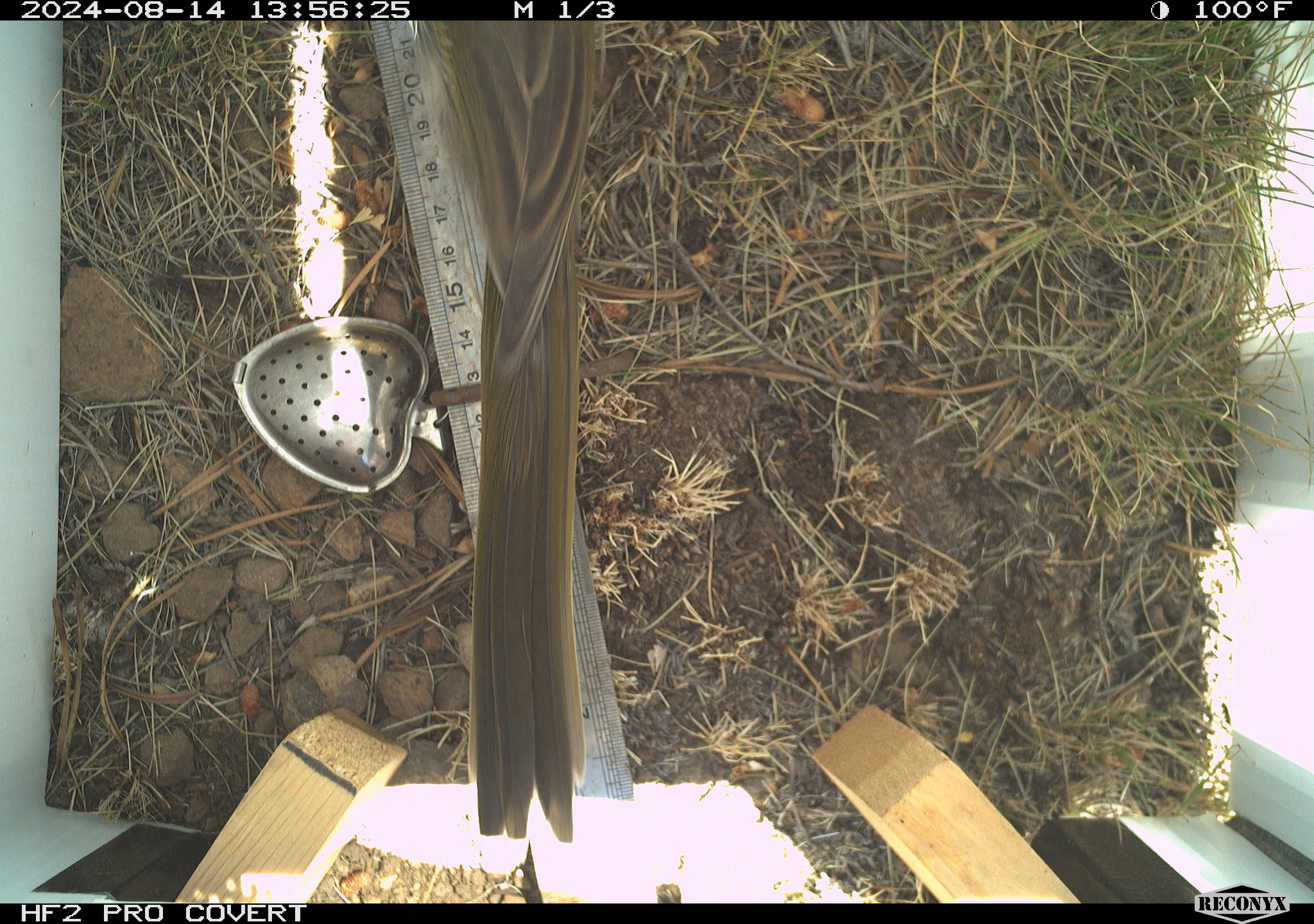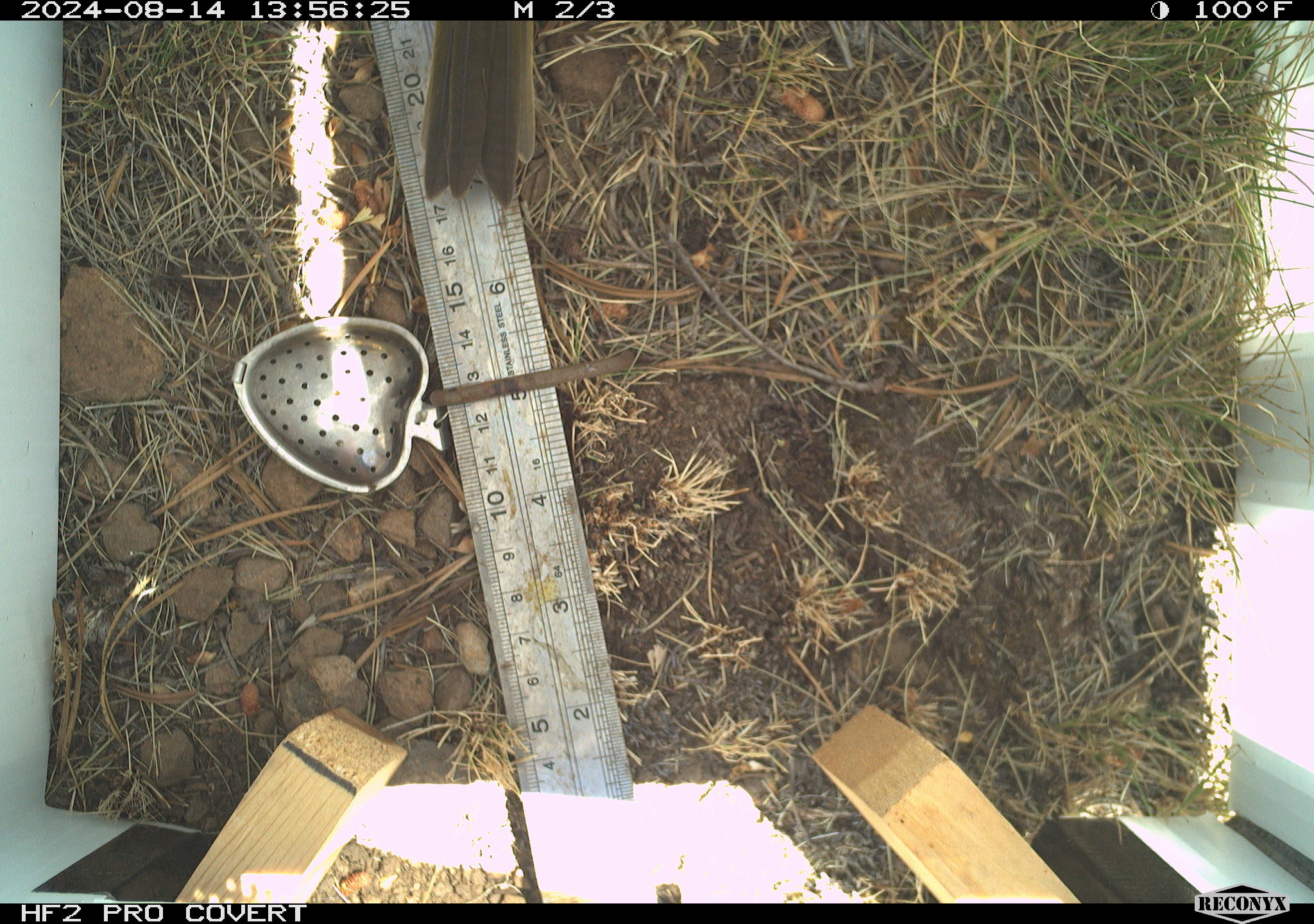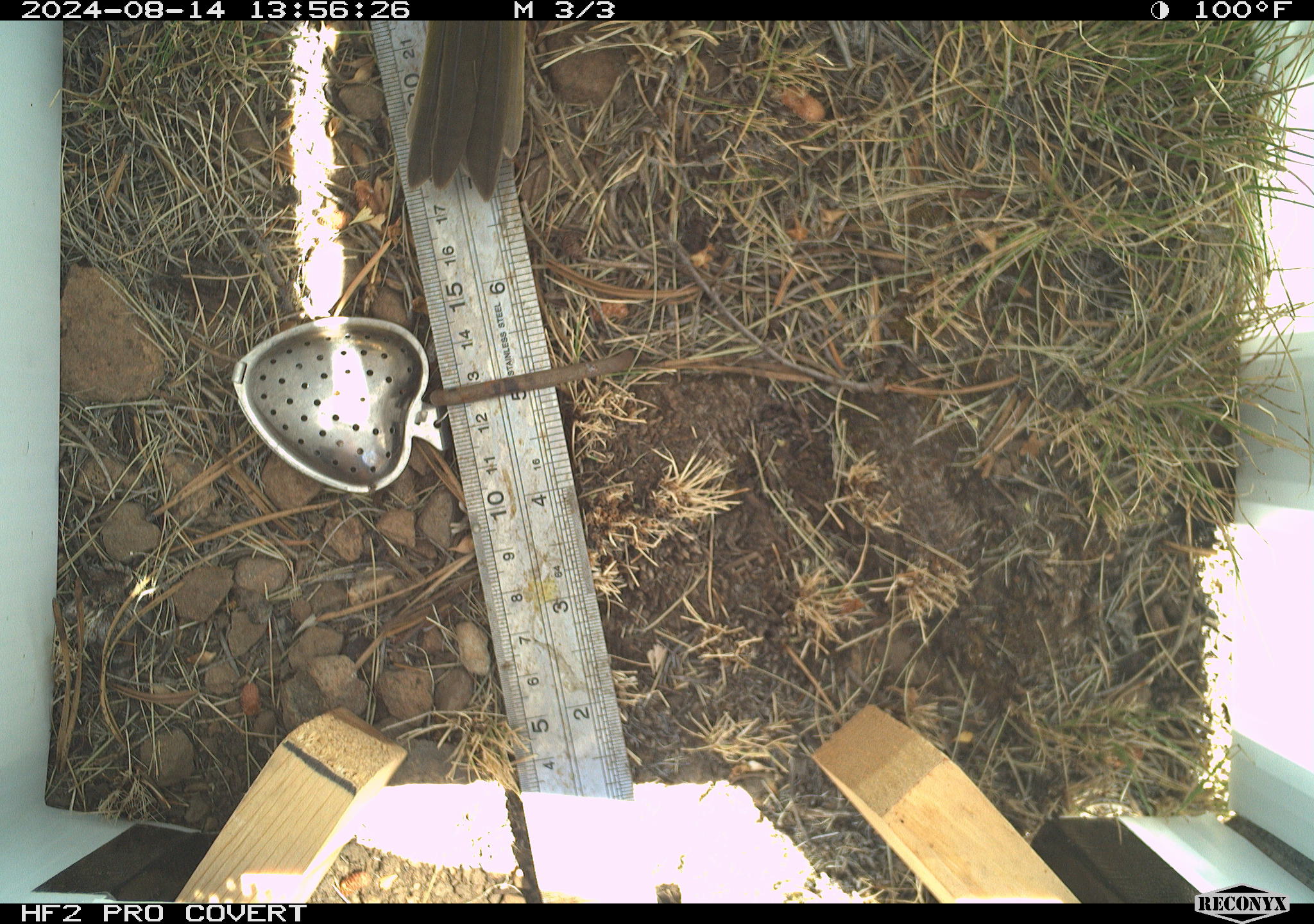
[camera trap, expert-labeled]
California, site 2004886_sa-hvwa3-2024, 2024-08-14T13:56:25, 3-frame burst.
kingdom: Animalia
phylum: Chordata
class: Aves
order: Passeriformes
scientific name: Passeriformes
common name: passerines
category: passeriformes order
Passeriformes order (passerines) (Passeriformes).